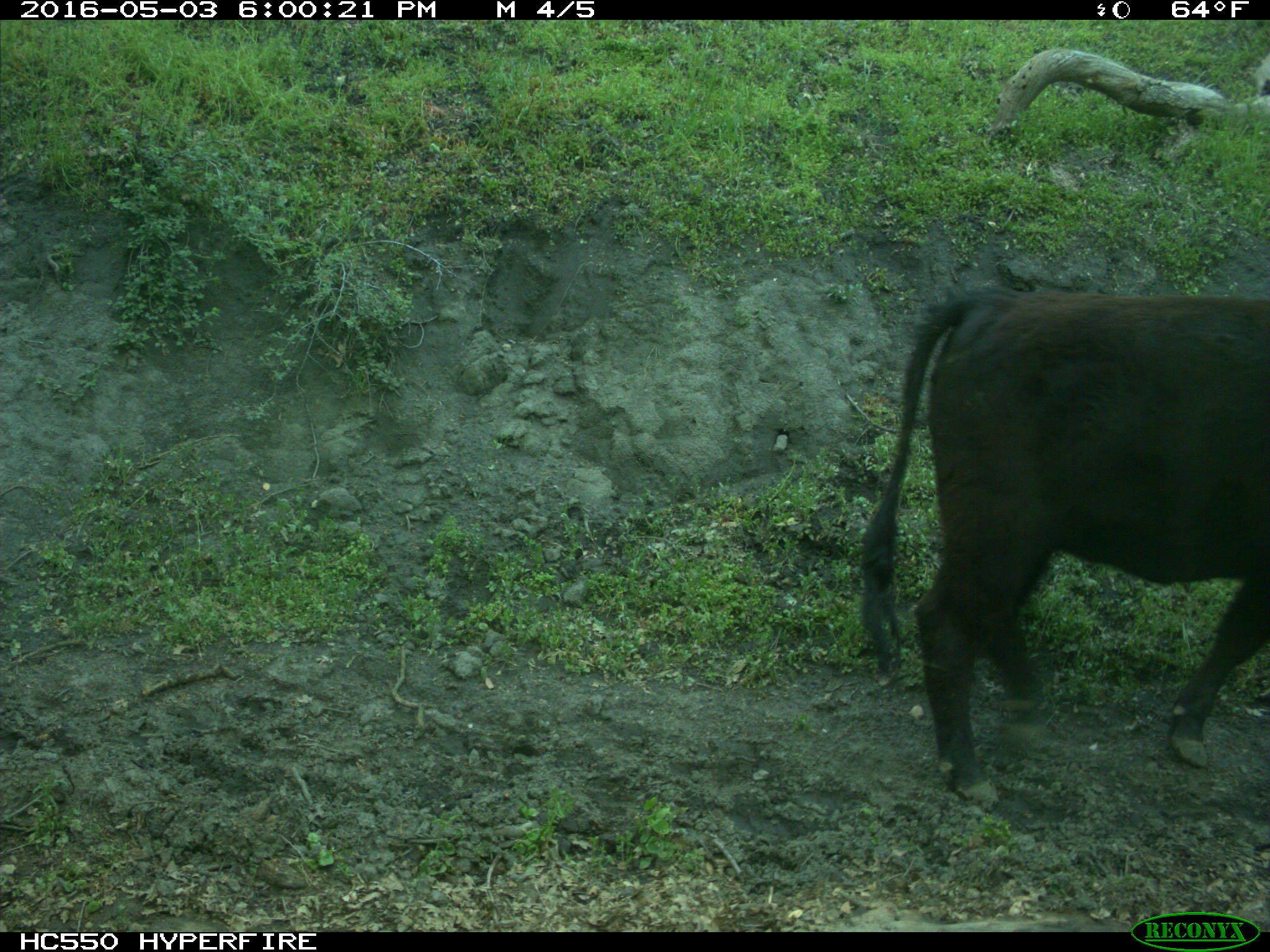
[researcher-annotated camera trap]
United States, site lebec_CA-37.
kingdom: Animalia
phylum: Chordata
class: Mammalia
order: Artiodactyla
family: Bovidae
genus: Bos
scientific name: Bos taurus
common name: domestic cow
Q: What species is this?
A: Bos taurus (domestic cow).